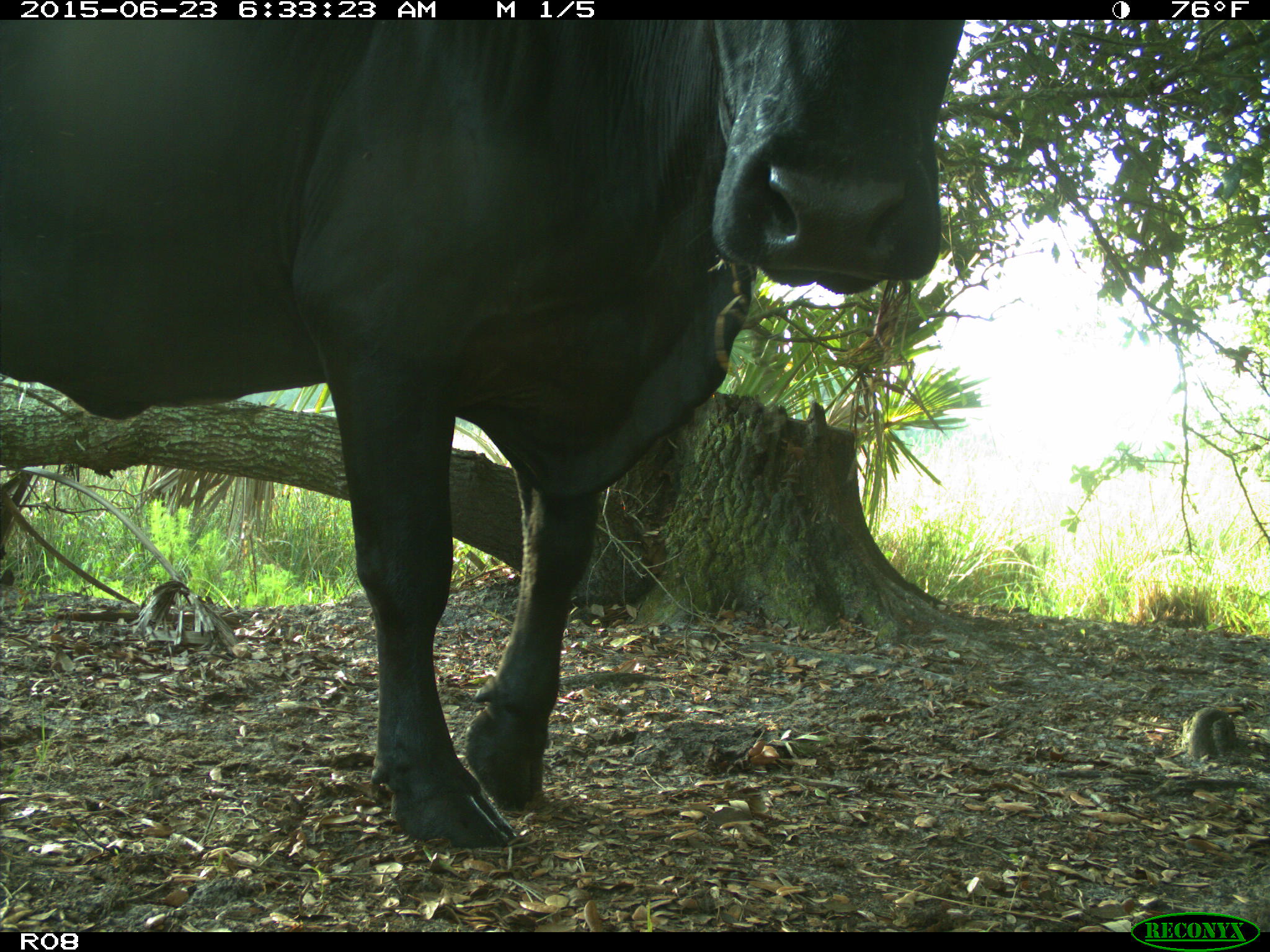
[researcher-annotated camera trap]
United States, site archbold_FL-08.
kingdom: Animalia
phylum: Chordata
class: Mammalia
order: Artiodactyla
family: Bovidae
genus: Bos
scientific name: Bos taurus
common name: domestic cow